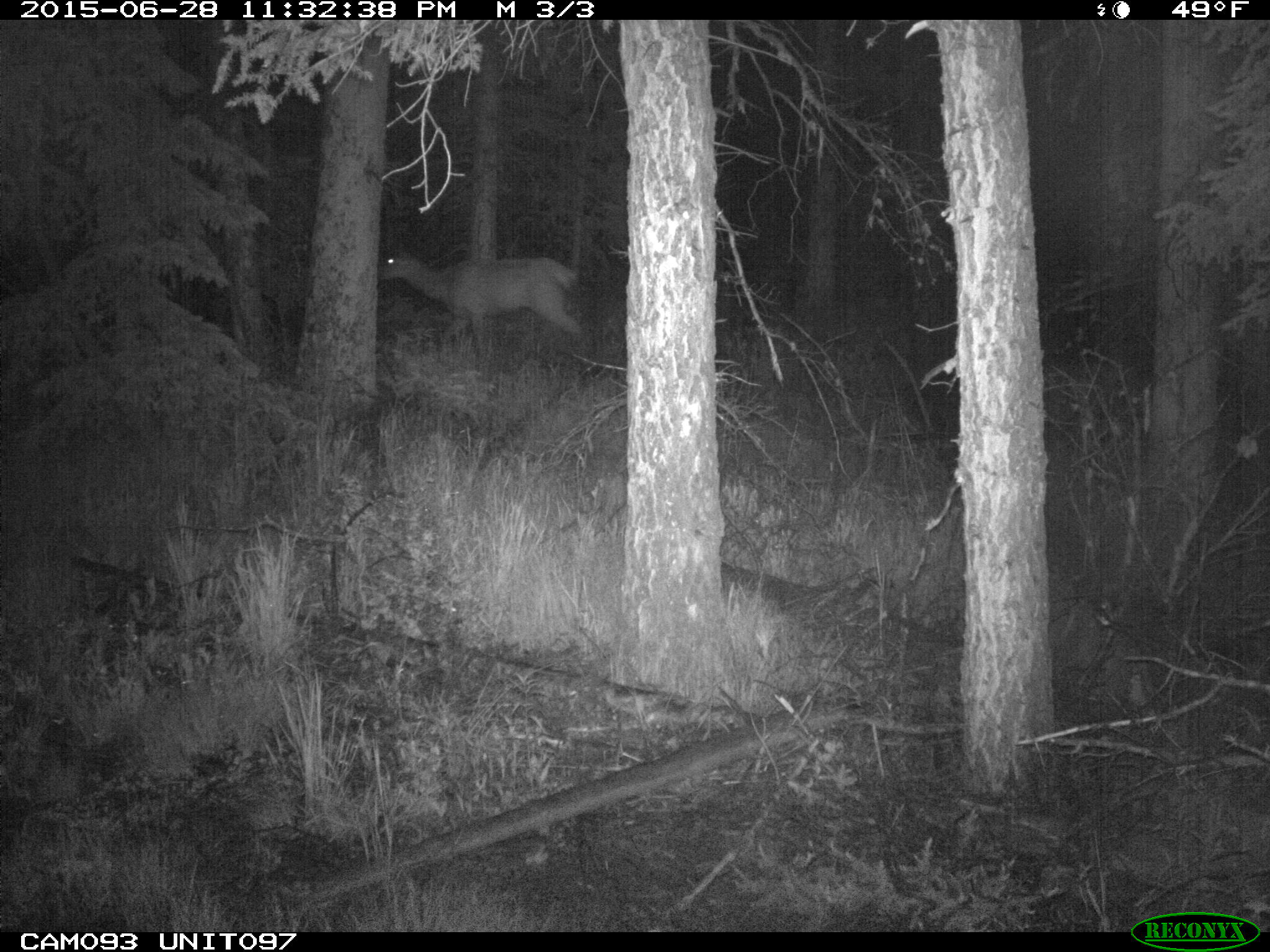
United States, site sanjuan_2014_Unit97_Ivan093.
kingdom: Animalia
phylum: Chordata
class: Mammalia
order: Artiodactyla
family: Cervidae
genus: Cervus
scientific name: Cervus elaphus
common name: red deer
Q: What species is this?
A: Cervus elaphus (red deer).